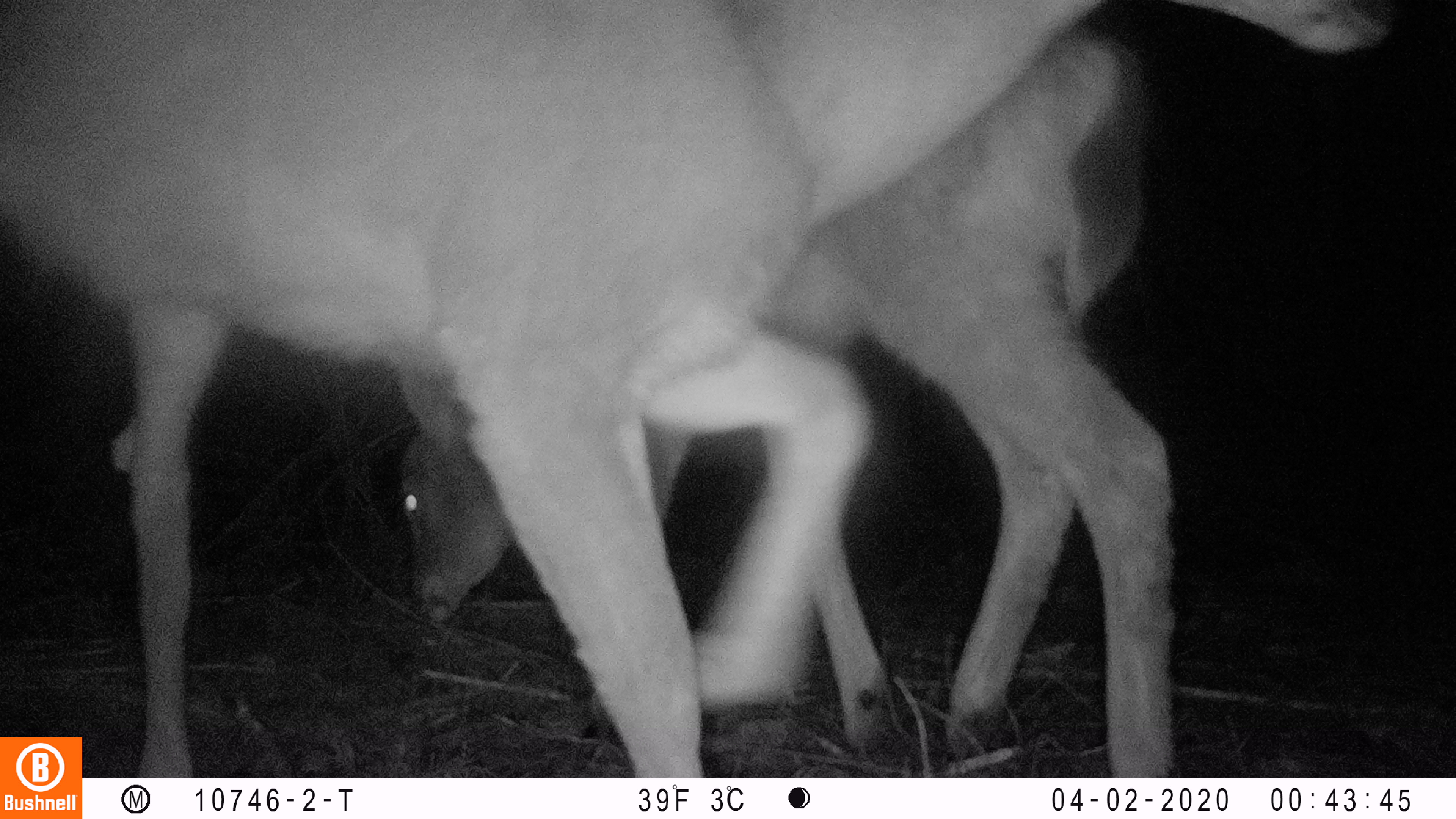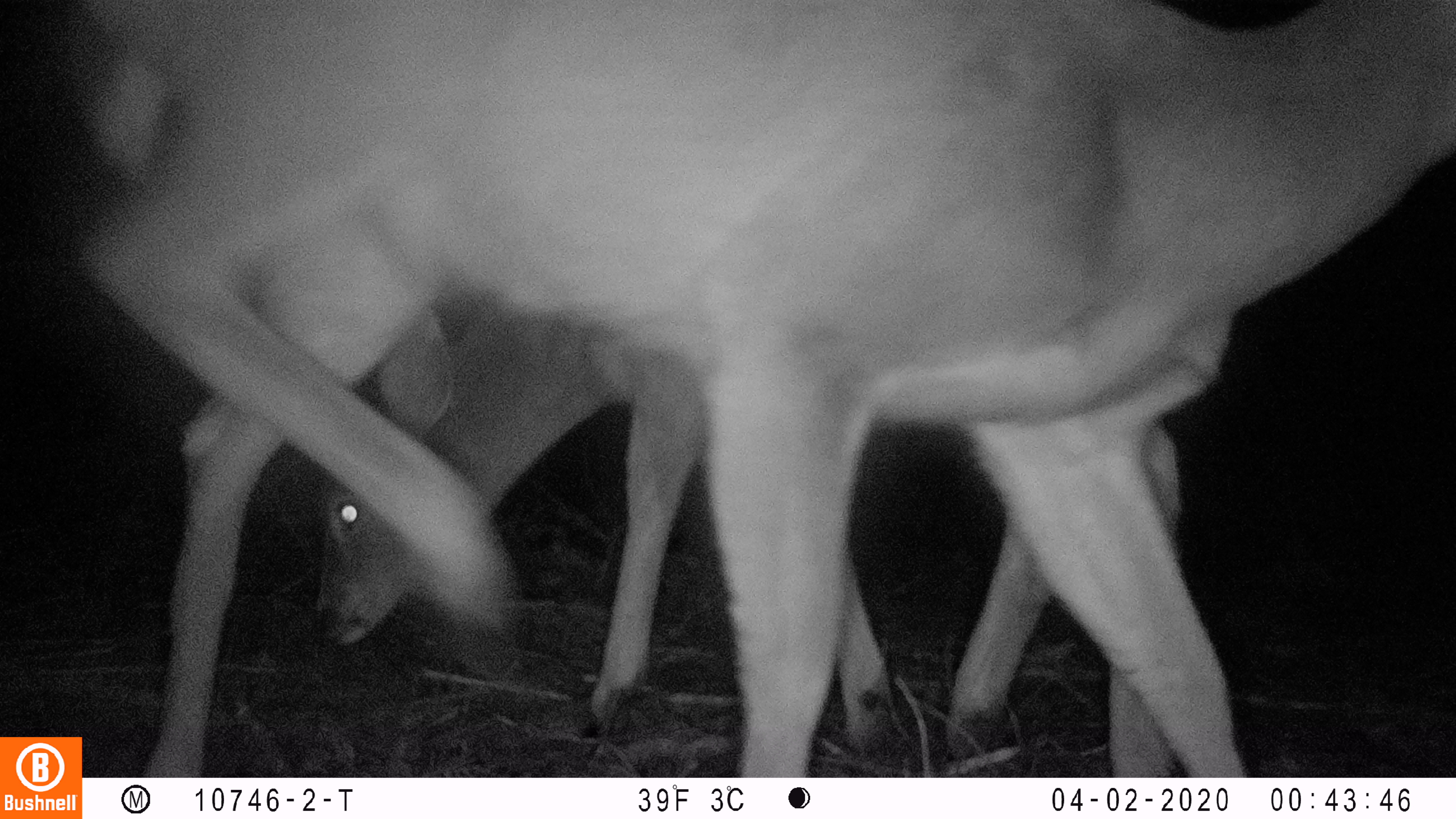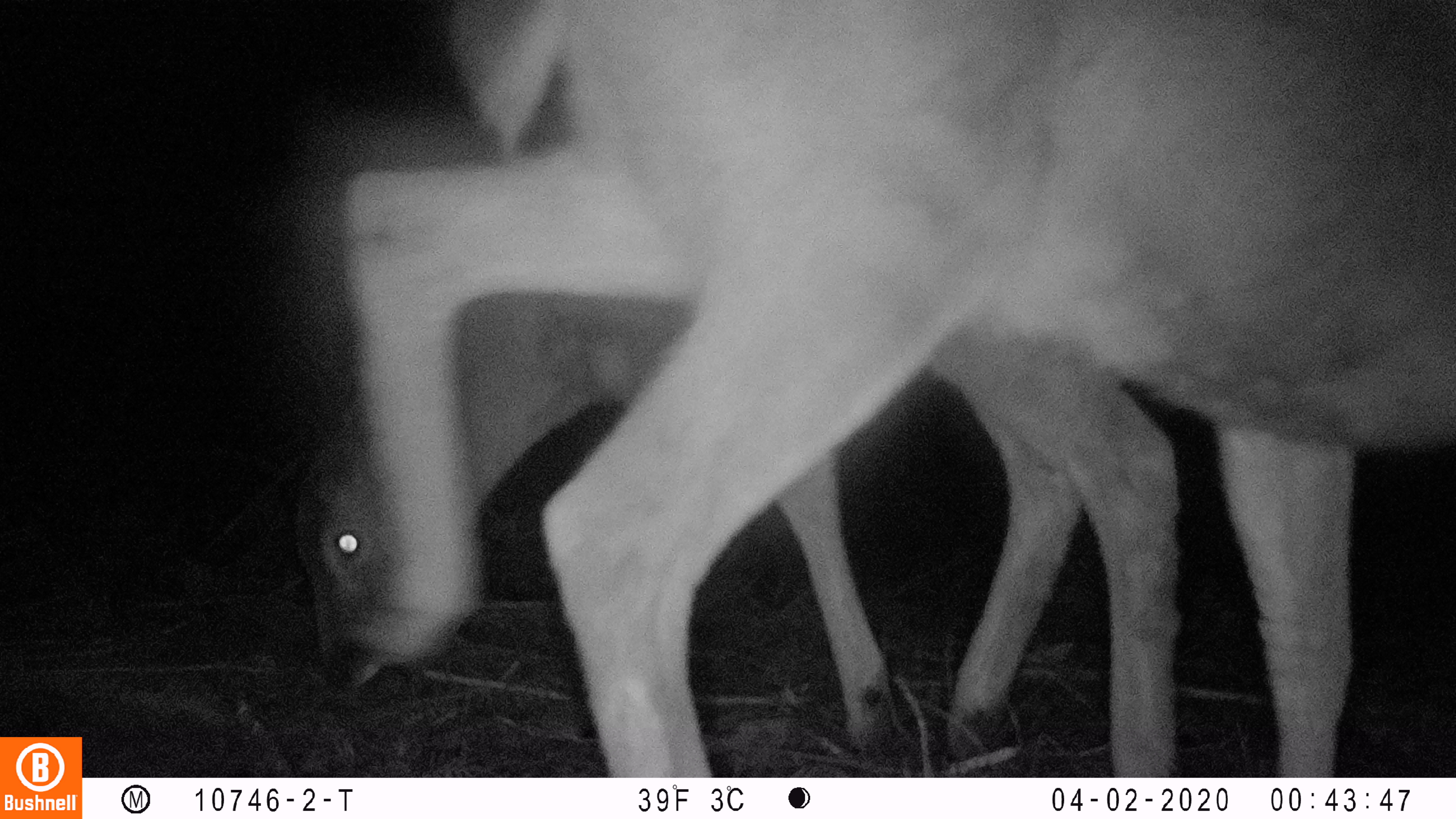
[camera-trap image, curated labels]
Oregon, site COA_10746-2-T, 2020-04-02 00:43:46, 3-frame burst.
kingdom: Animalia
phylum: Chordata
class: Mammalia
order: Artiodactyla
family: Cervidae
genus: Odocoileus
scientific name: Odocoileus hemionus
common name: black-tailed deer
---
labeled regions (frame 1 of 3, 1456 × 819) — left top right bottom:
black-tailed deer: 0 1 1401 730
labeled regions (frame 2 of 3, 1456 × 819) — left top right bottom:
black-tailed deer: 59 1 1453 730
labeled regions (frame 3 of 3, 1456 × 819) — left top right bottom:
black-tailed deer: 283 2 1455 770